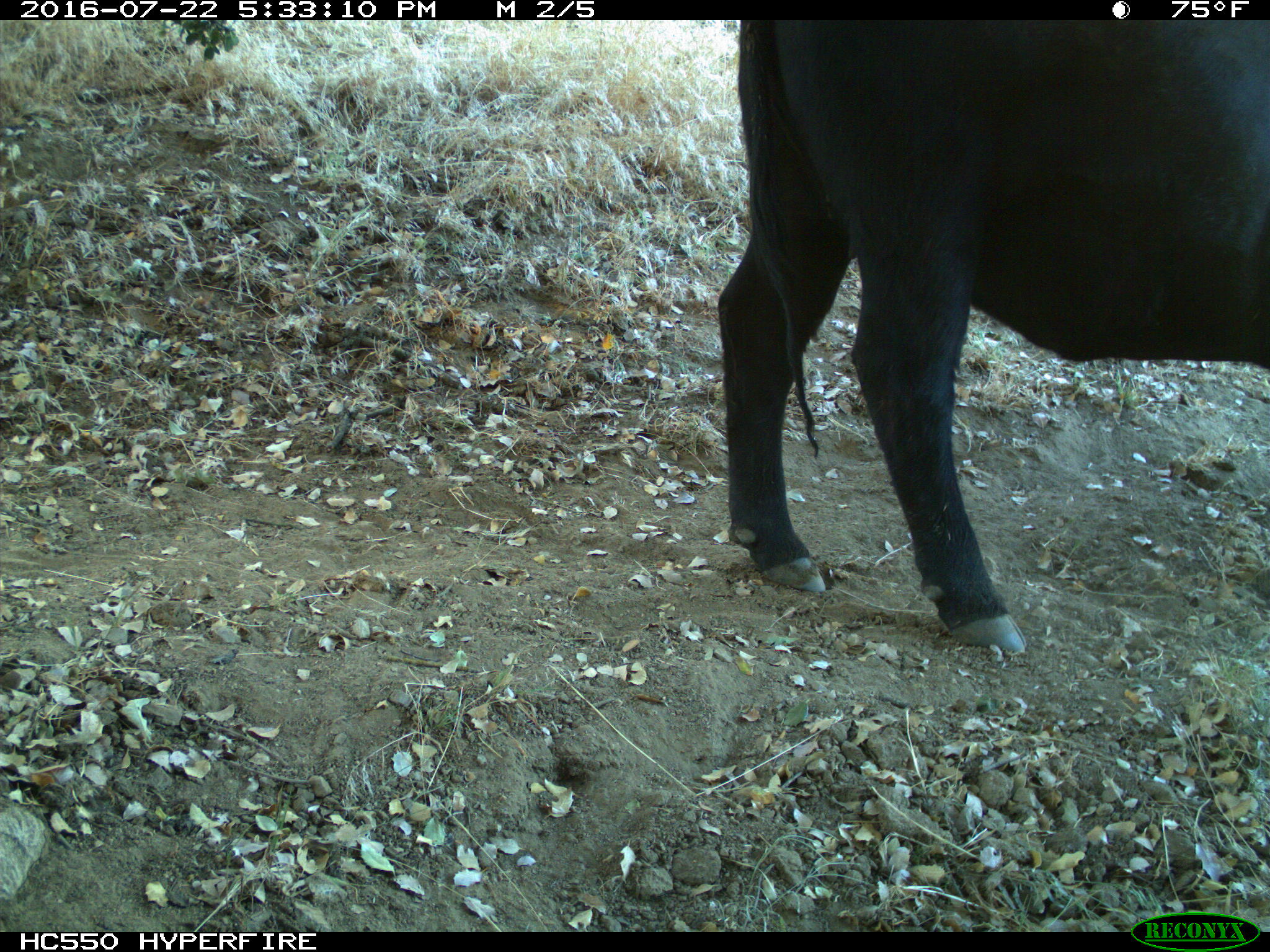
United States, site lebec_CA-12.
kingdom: Animalia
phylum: Chordata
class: Mammalia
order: Artiodactyla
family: Bovidae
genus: Bos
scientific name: Bos taurus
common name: domestic cow